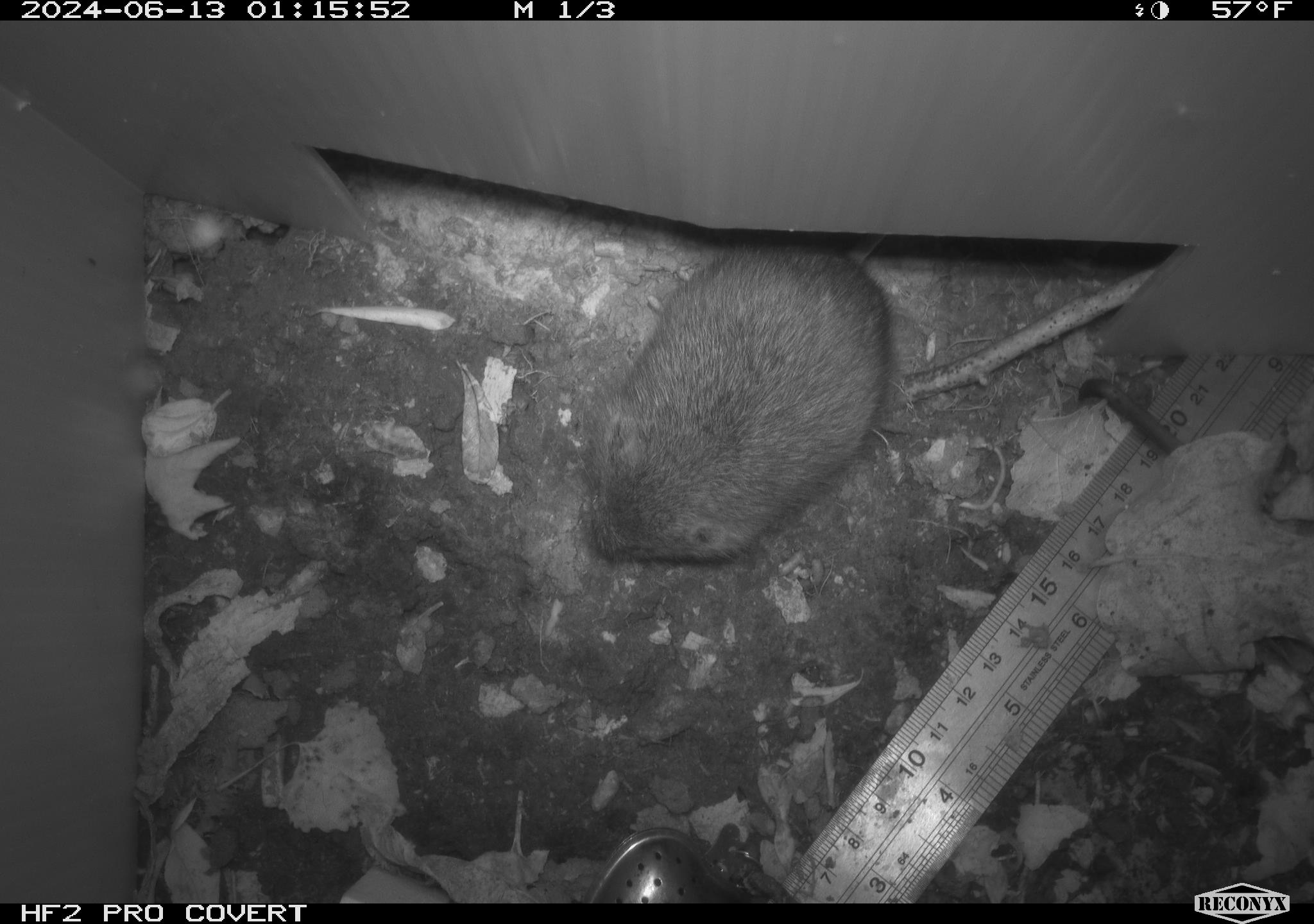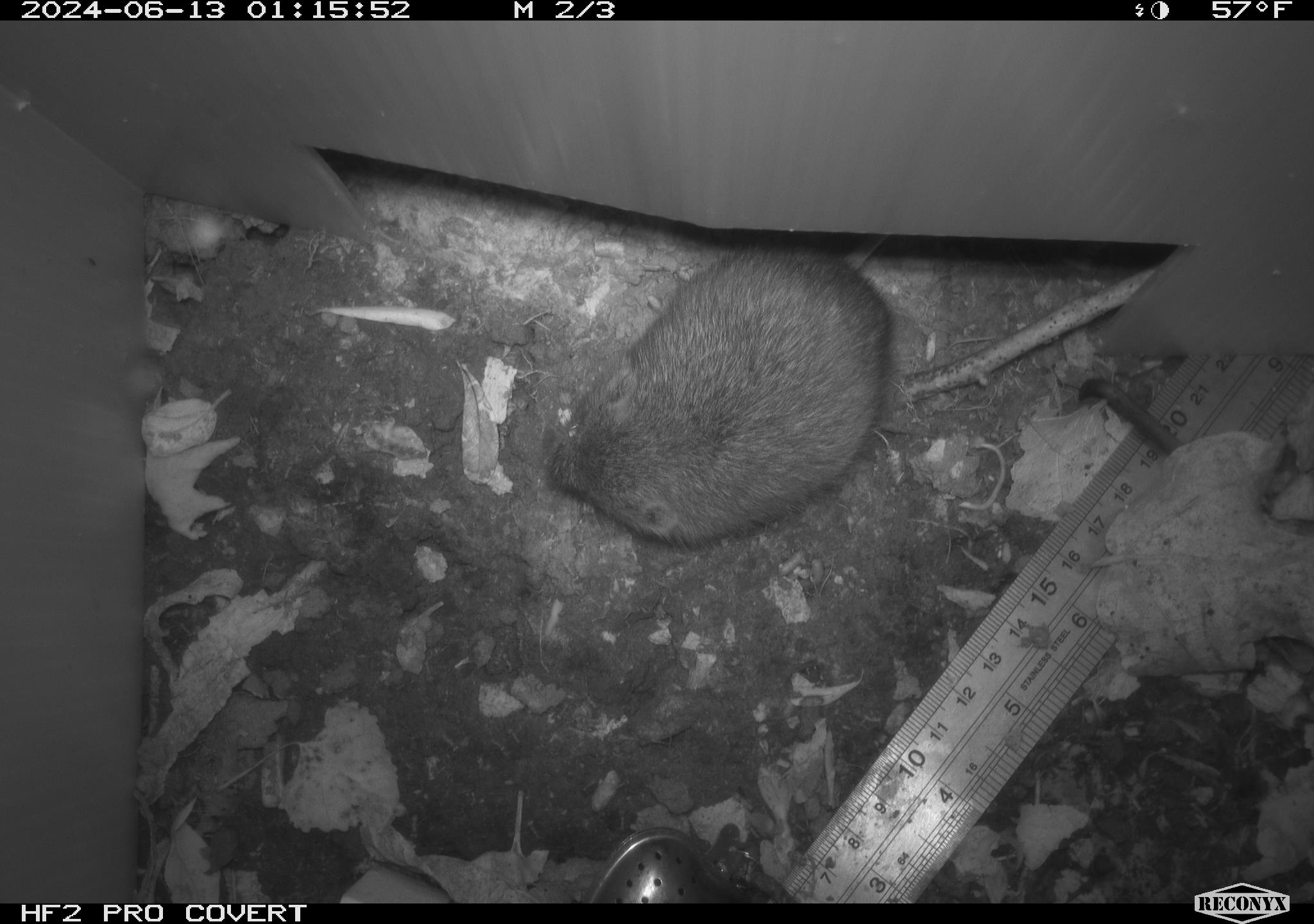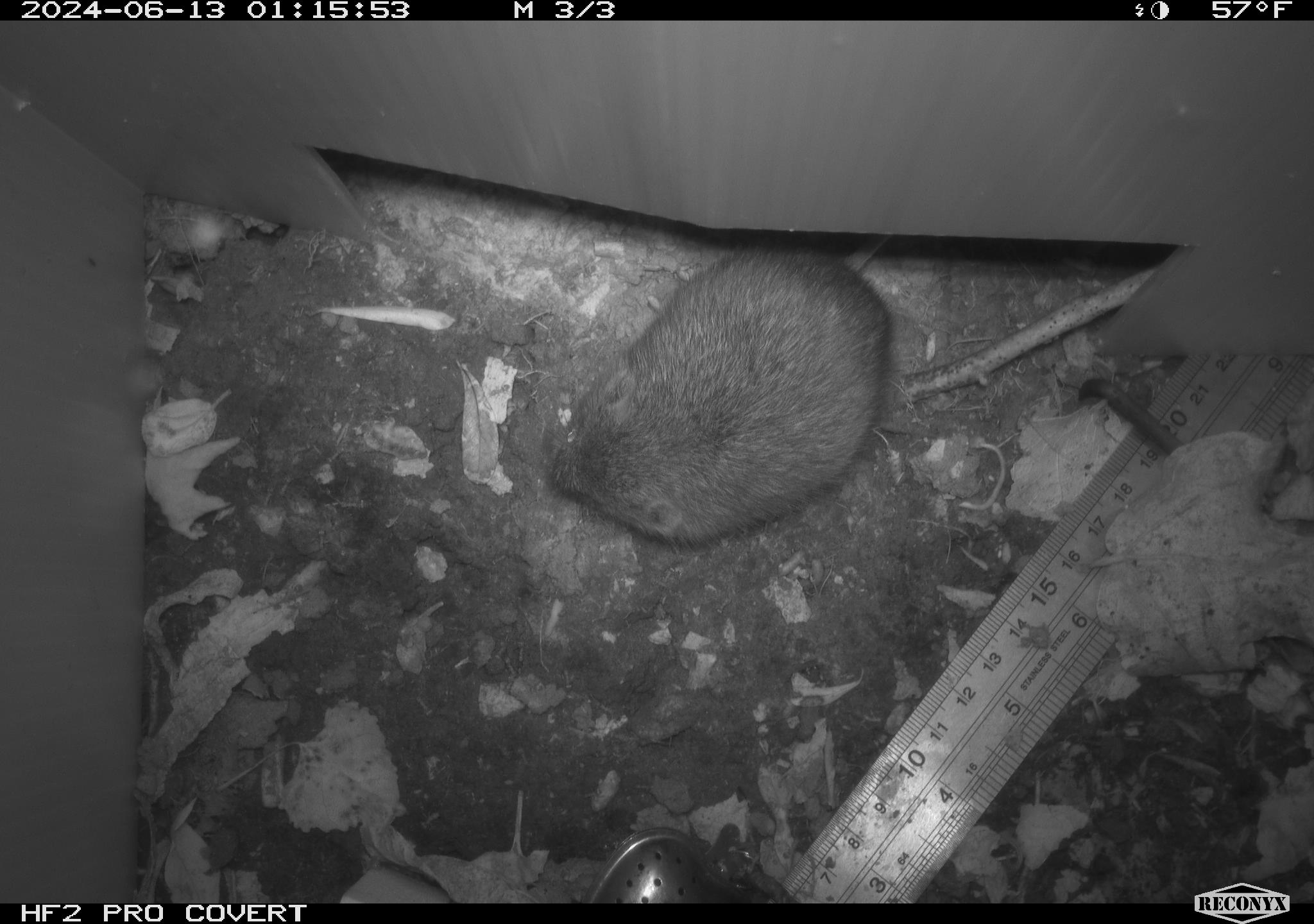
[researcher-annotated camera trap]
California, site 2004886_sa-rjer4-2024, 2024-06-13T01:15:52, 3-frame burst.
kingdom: Animalia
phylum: Chordata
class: Mammalia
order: Rodentia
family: Cricetidae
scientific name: Arvicolinae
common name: voles, lemmings, and muskrats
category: arvicolinae subfamily